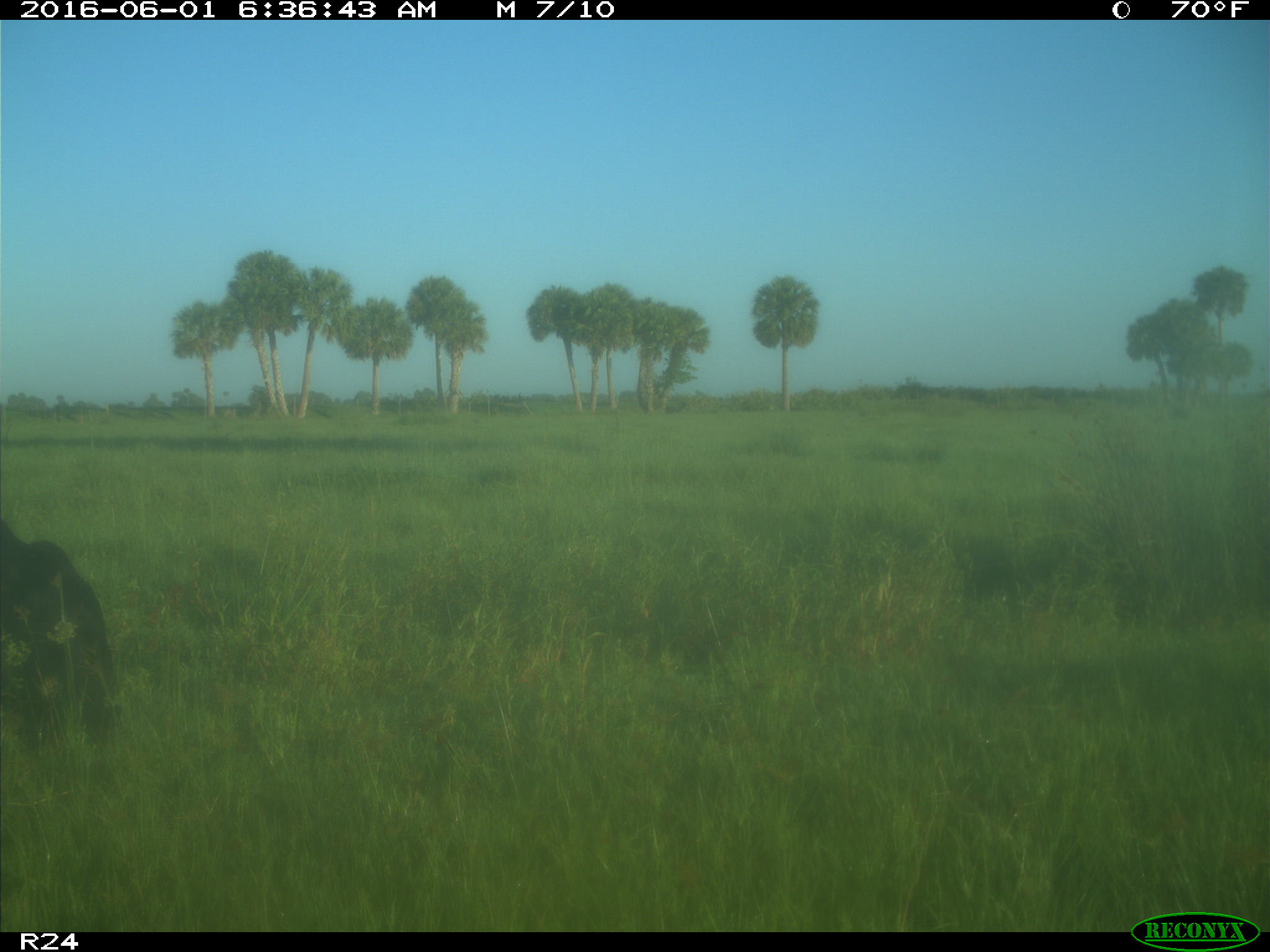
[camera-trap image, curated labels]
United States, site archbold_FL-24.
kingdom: Animalia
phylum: Chordata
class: Mammalia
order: Artiodactyla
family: Bovidae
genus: Bos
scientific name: Bos taurus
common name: domestic cow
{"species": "Bos taurus (domestic cow)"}